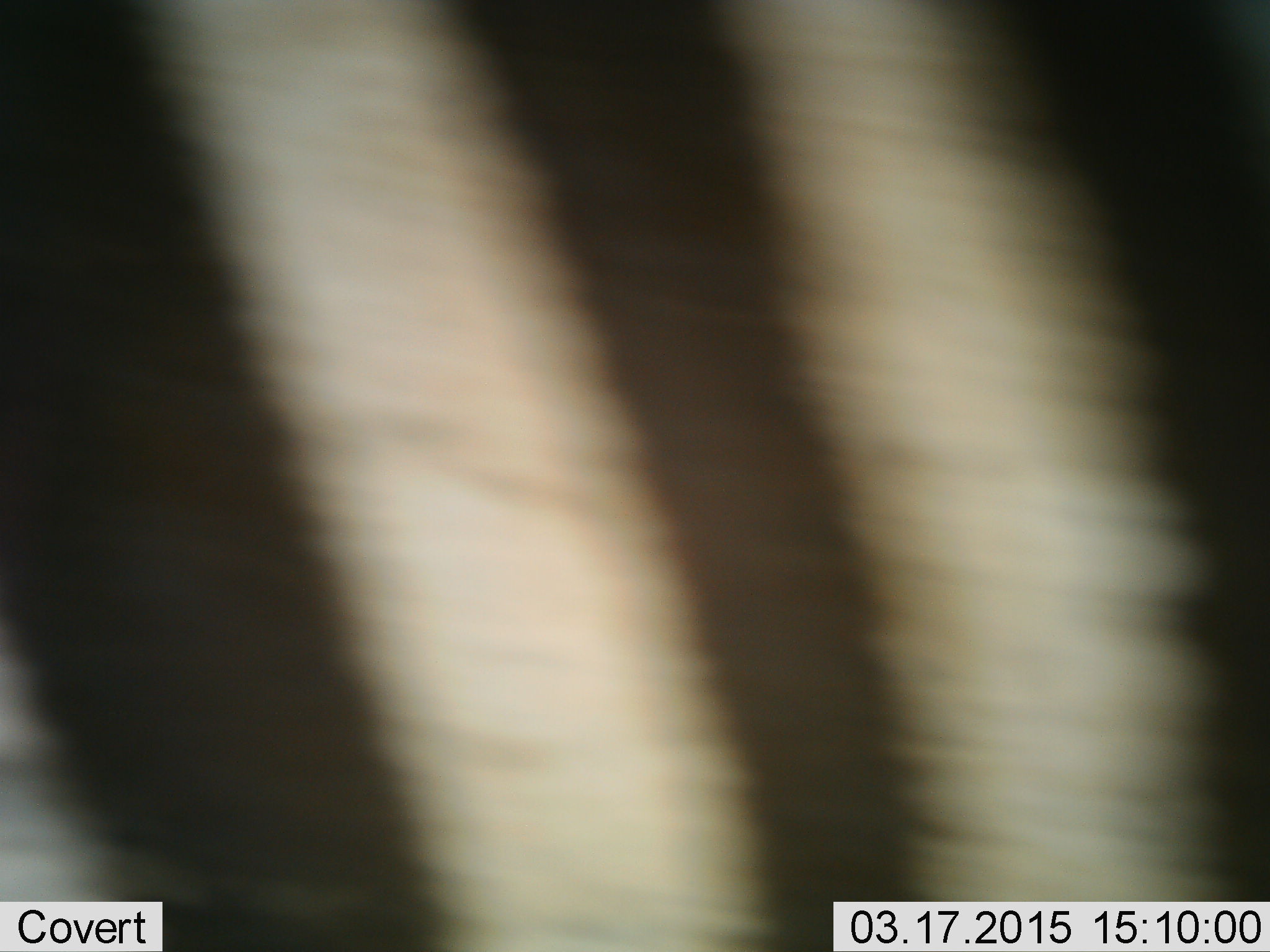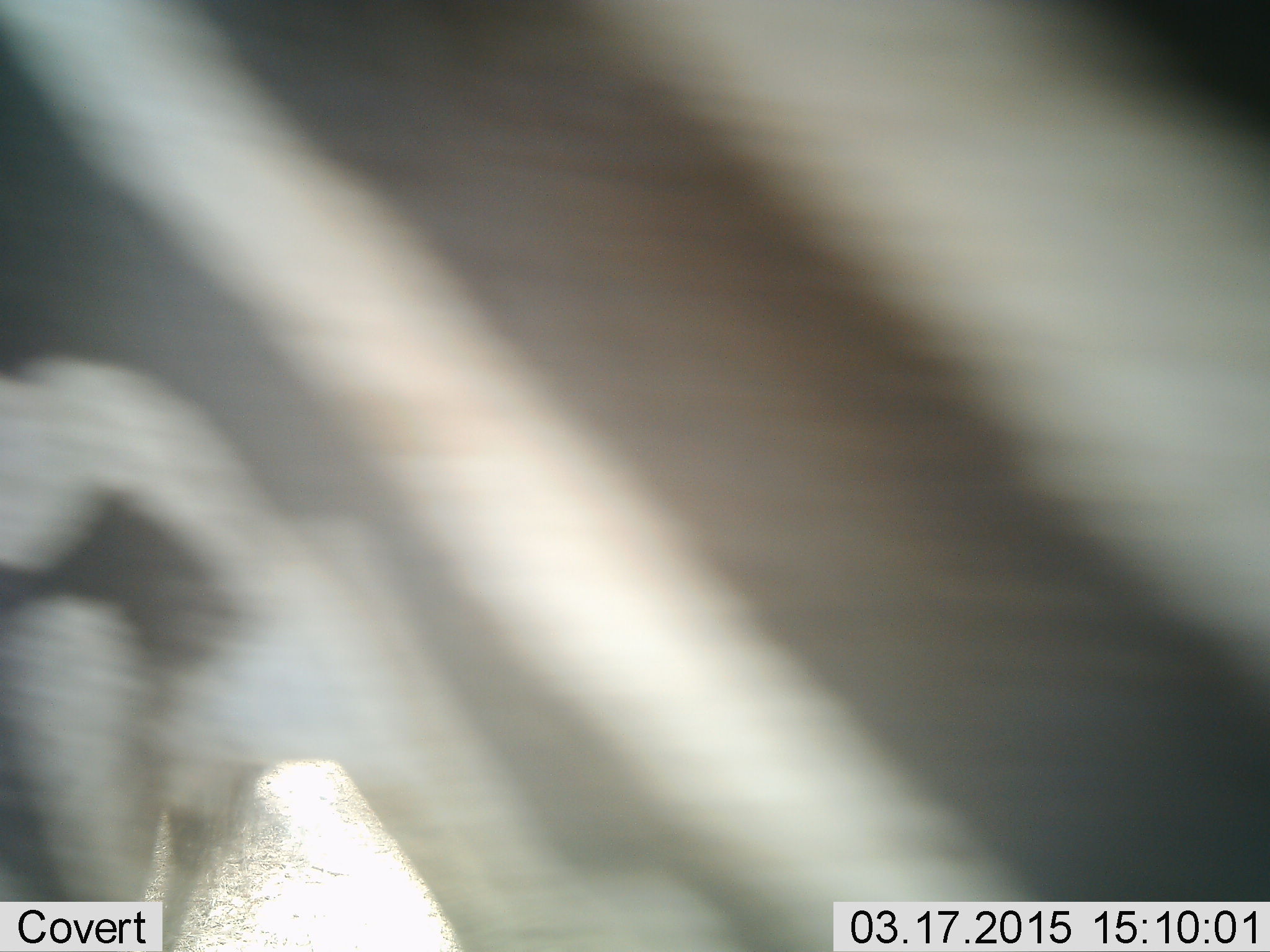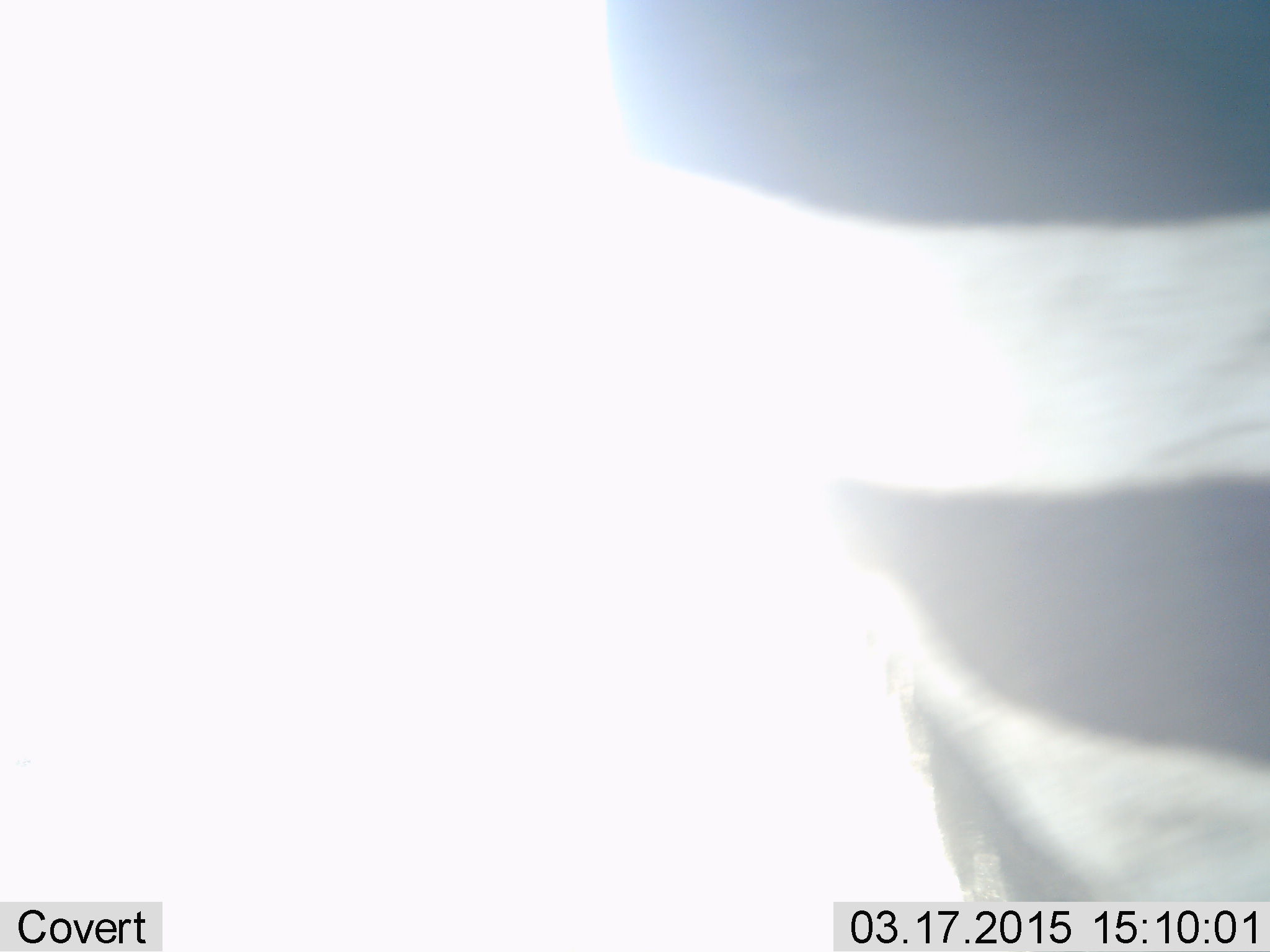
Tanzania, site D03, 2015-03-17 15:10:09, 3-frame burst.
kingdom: Animalia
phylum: Chordata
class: Mammalia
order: Perissodactyla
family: Equidae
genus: Equus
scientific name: Equus quagga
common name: plains zebra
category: zebra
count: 1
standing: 50%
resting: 0%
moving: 50%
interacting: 0%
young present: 0%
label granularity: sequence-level